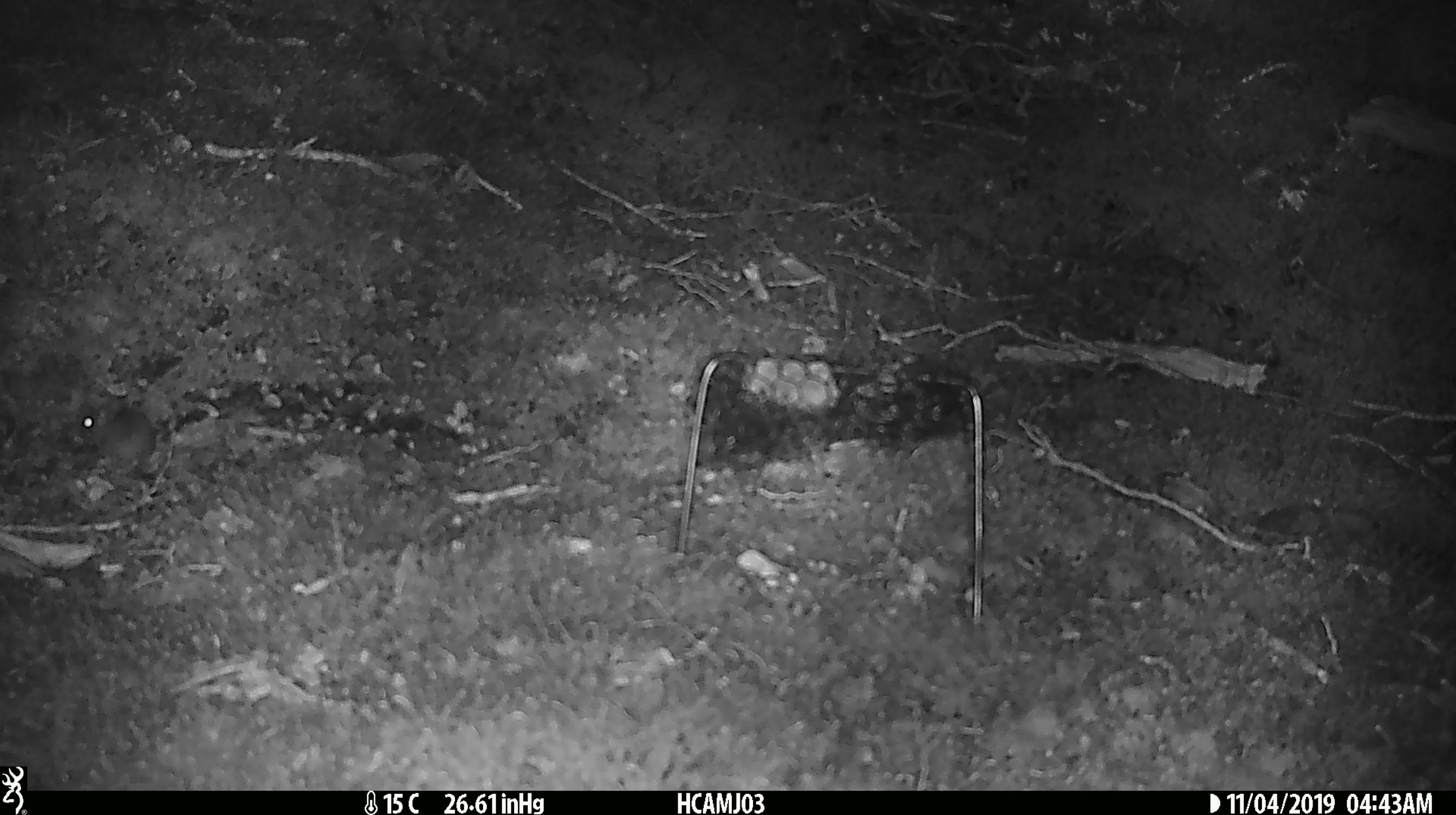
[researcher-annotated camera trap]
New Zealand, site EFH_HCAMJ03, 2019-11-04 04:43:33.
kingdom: Animalia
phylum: Chordata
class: Mammalia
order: Rodentia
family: Muridae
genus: Mus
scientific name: Mus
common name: mouse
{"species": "mouse (Mus)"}